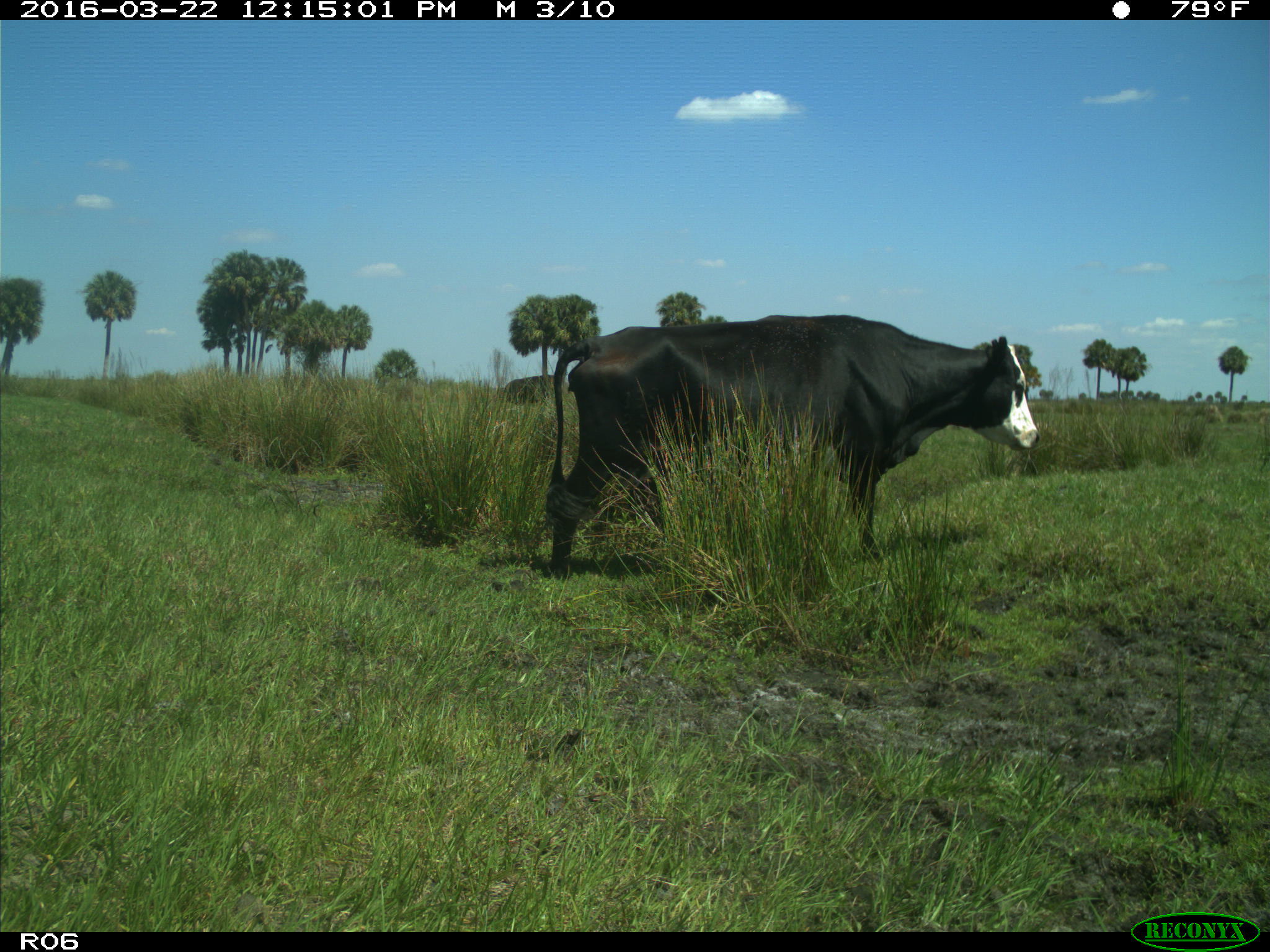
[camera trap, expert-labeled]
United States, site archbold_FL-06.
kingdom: Animalia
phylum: Chordata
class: Mammalia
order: Artiodactyla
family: Bovidae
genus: Bos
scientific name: Bos taurus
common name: domestic cow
Bos taurus (domestic cow).